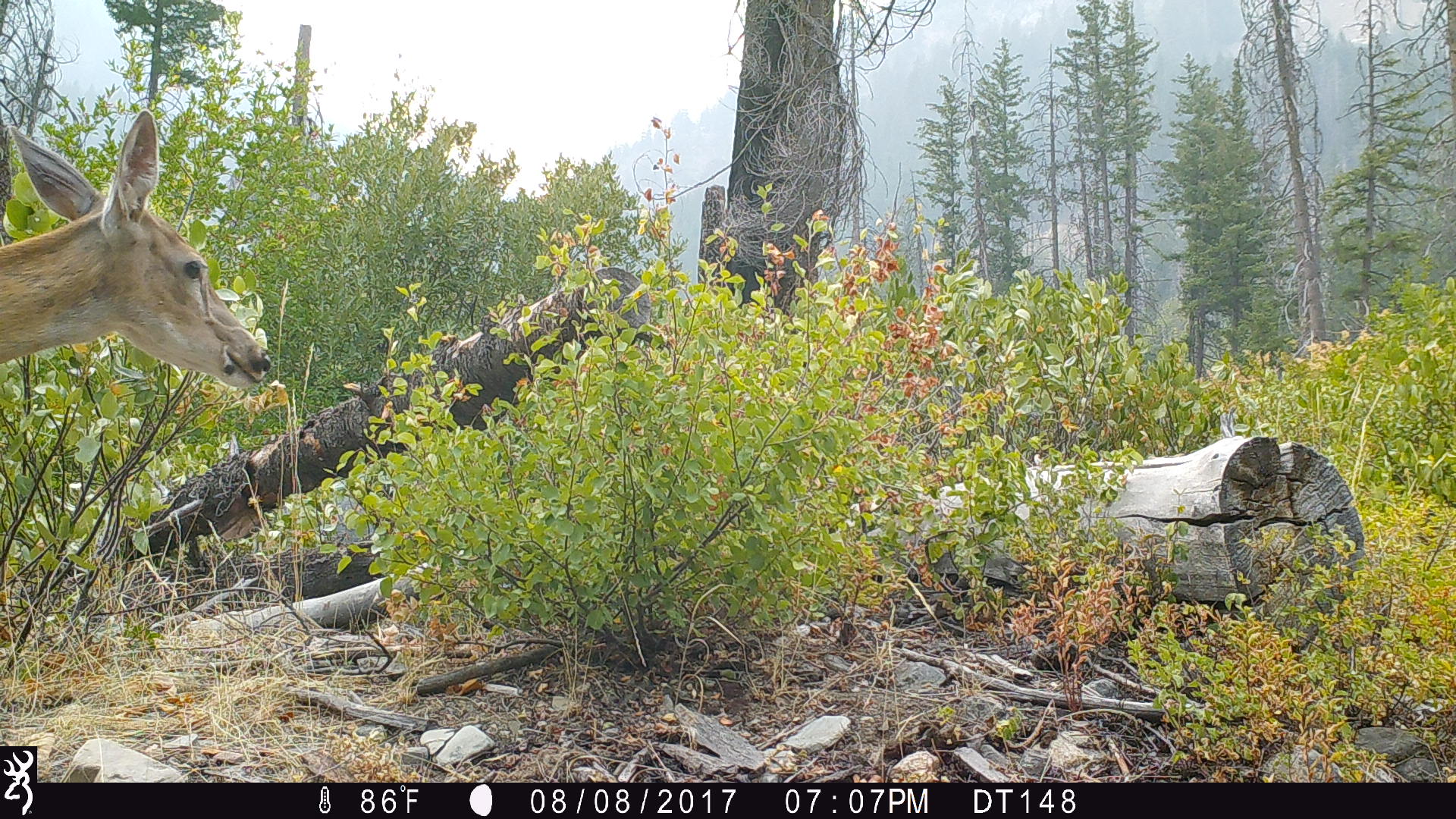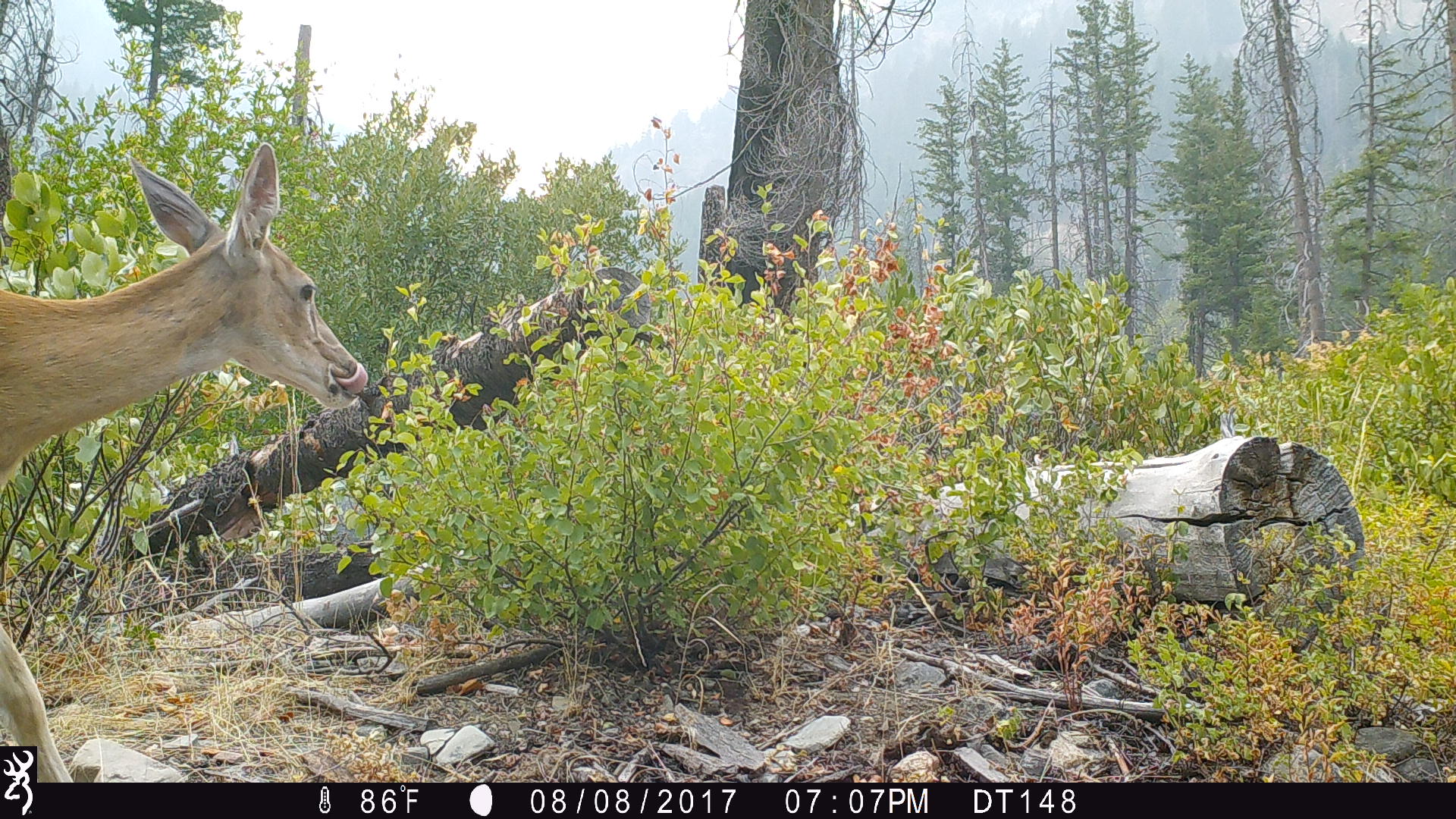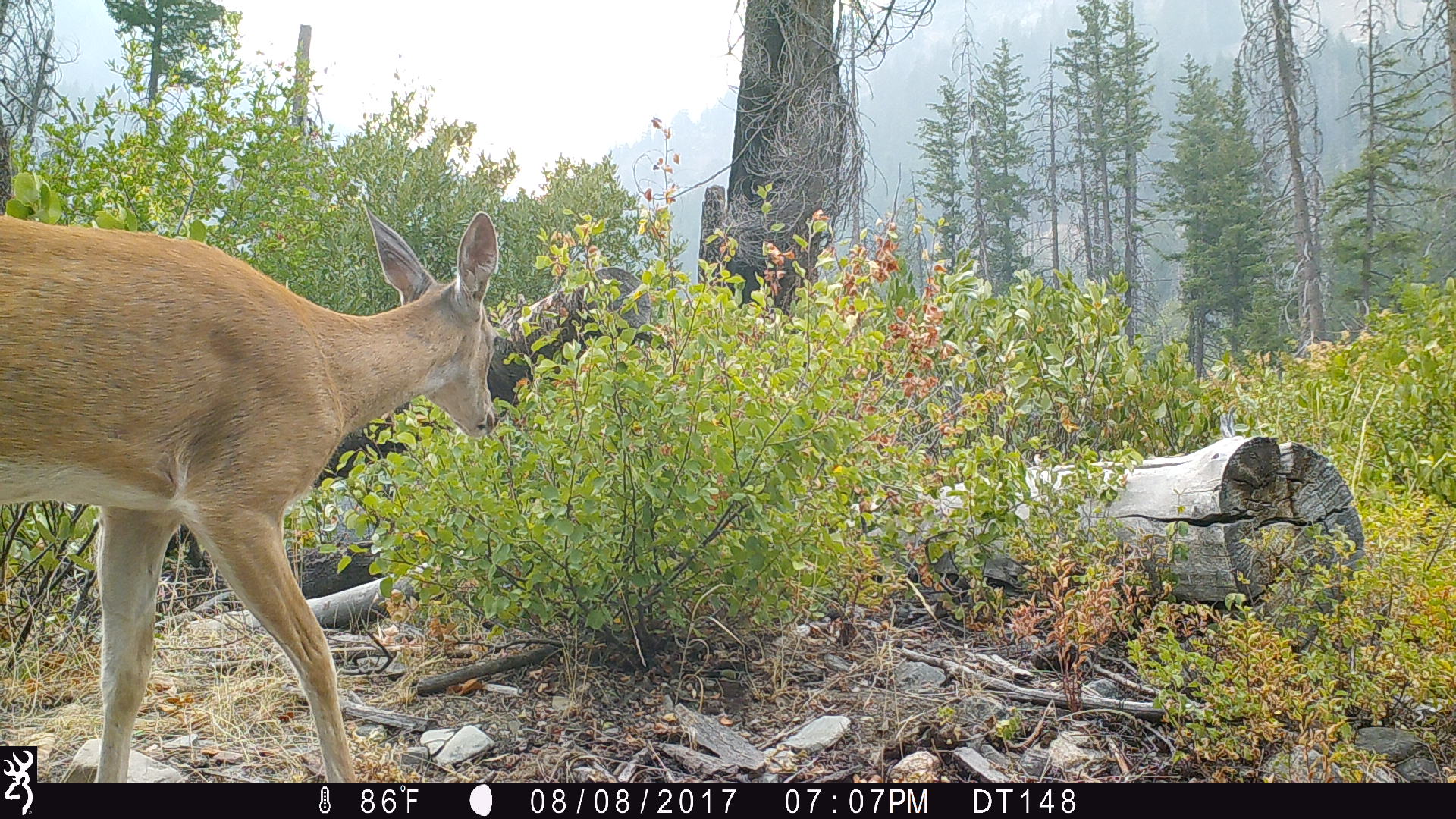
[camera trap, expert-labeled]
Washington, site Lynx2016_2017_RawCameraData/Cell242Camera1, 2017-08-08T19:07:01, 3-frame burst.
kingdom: Animalia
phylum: Chordata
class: Mammalia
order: Artiodactyla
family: Cervidae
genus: Odocoileus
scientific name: Odocoileus virginianus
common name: white-tailed deer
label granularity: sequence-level